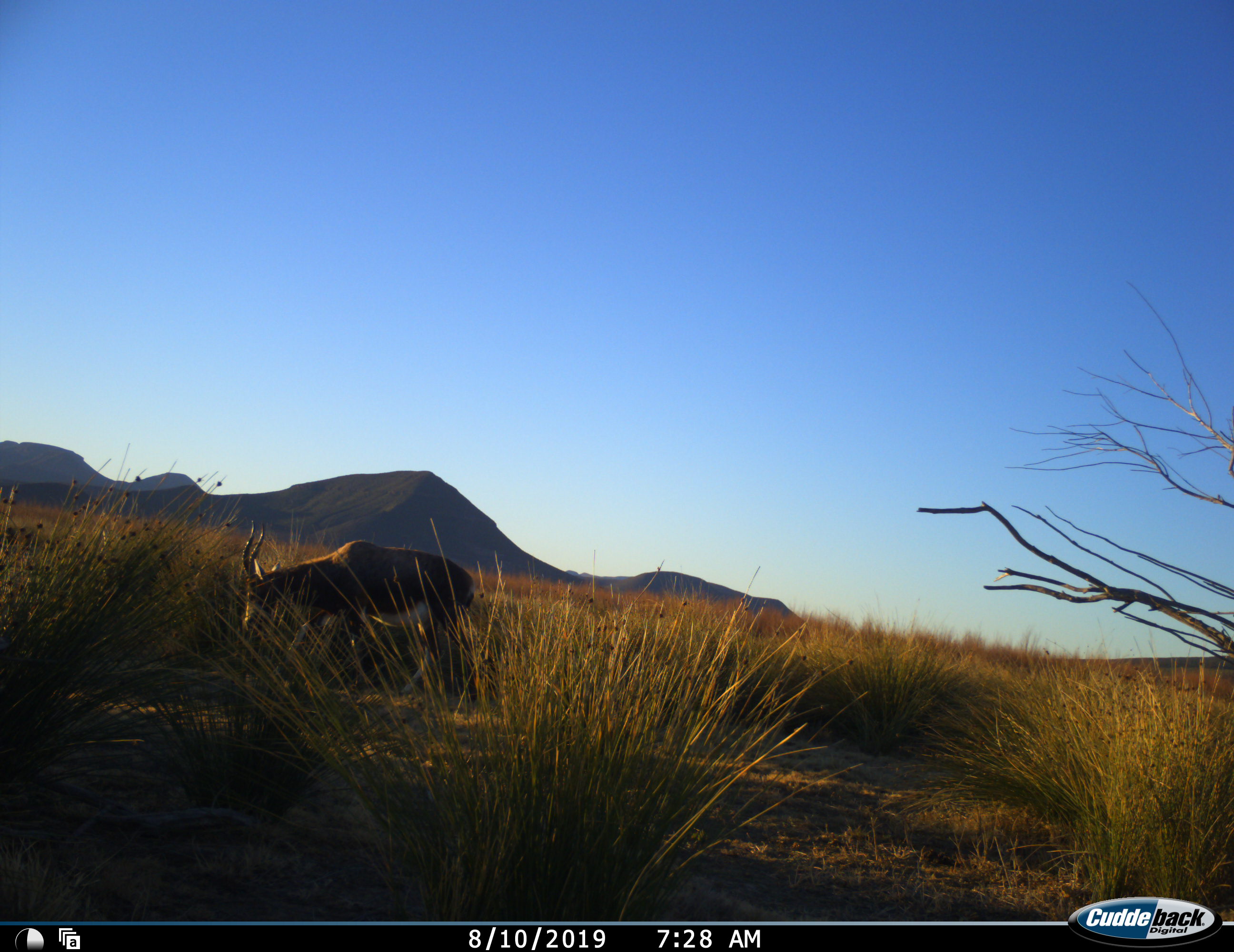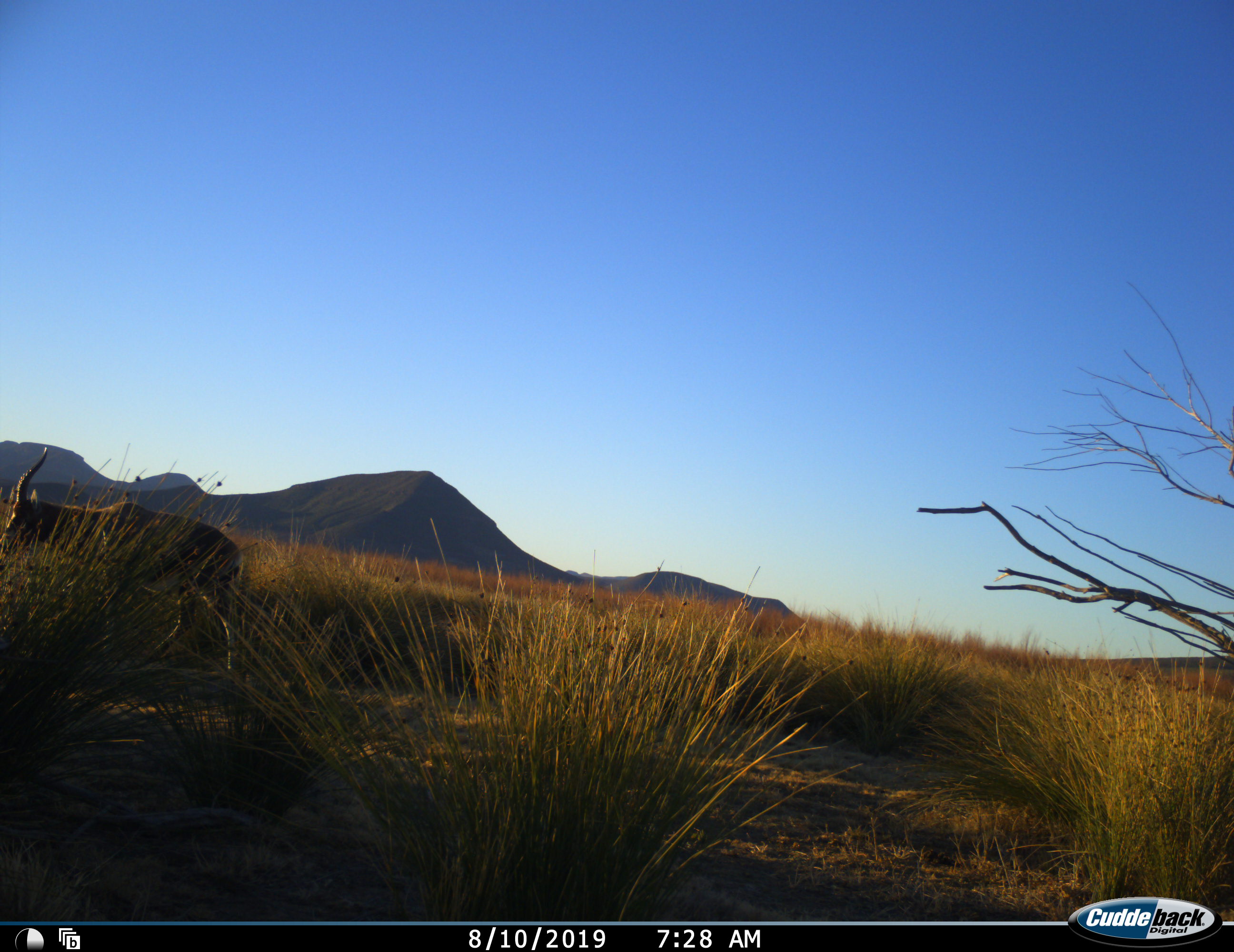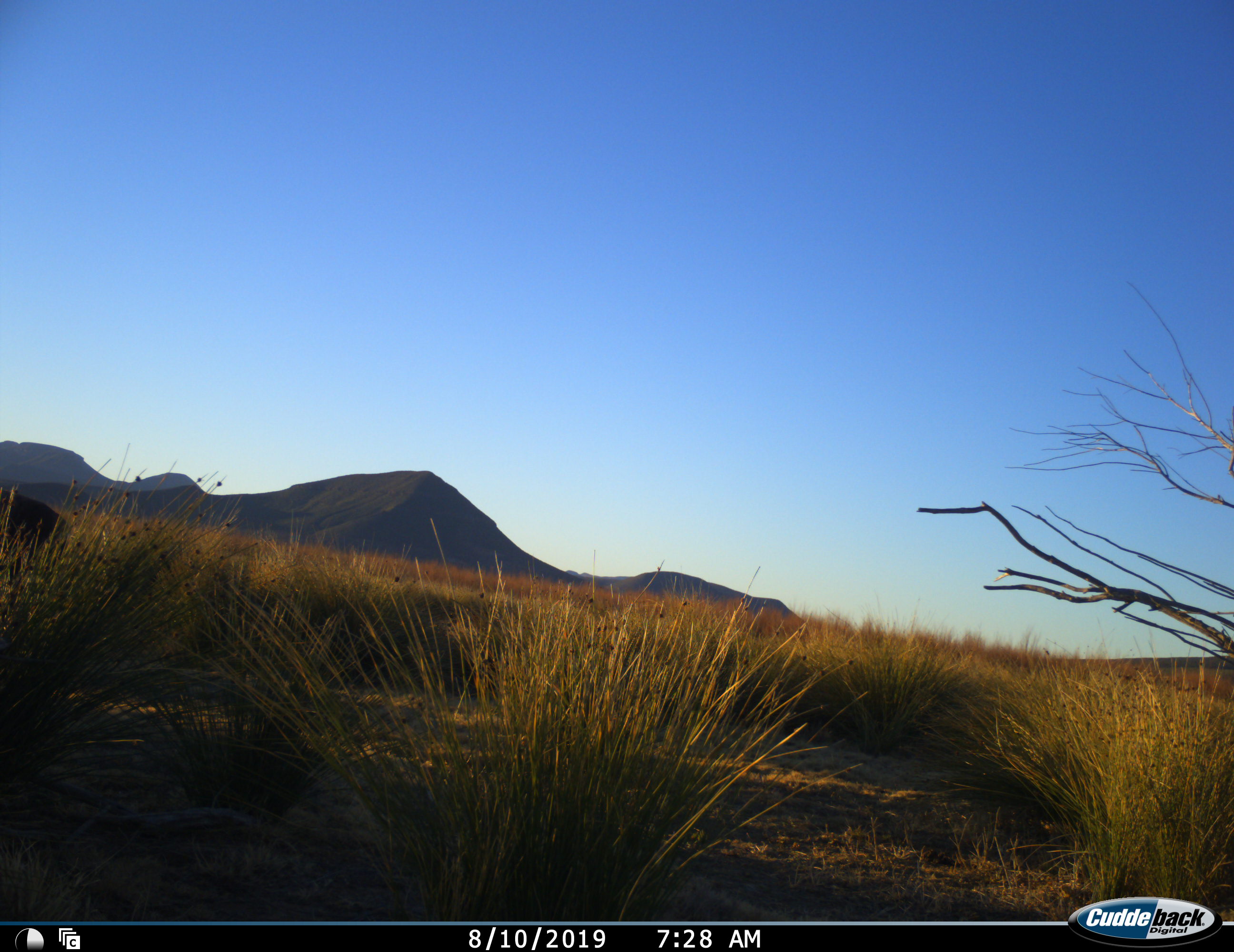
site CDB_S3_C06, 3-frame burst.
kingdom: Animalia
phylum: Chordata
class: Mammalia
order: Artiodactyla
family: Bovidae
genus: Damaliscus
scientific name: Damaliscus pygargus phillipsi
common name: blesbok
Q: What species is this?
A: Blesbok (Damaliscus pygargus phillipsi).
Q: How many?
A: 1.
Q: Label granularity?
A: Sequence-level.